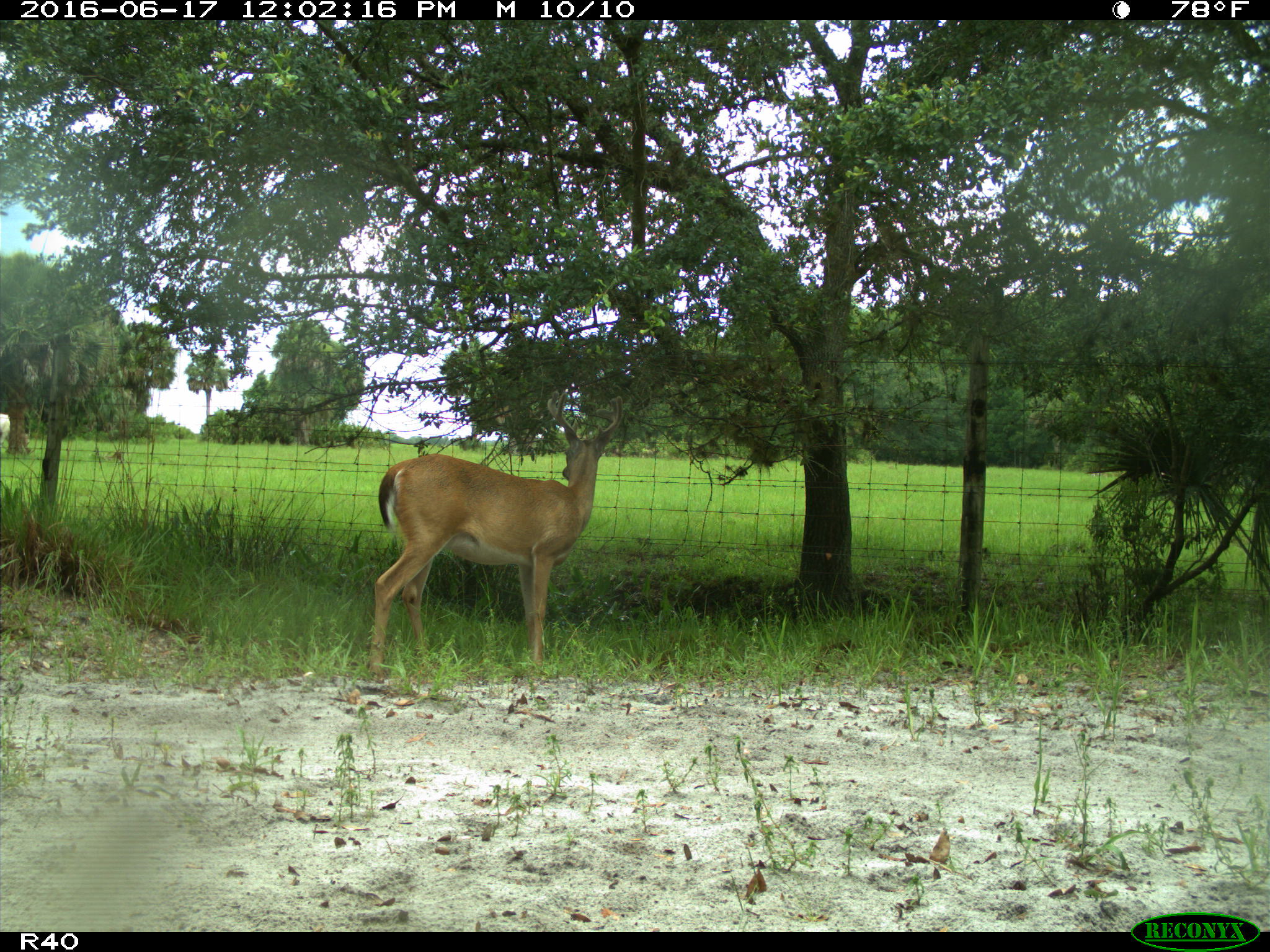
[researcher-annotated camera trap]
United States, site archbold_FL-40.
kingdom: Animalia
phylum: Chordata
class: Mammalia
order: Artiodactyla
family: Cervidae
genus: Odocoileus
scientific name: Odocoileus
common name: deer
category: unidentified deer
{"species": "unidentified deer (deer) (Odocoileus)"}